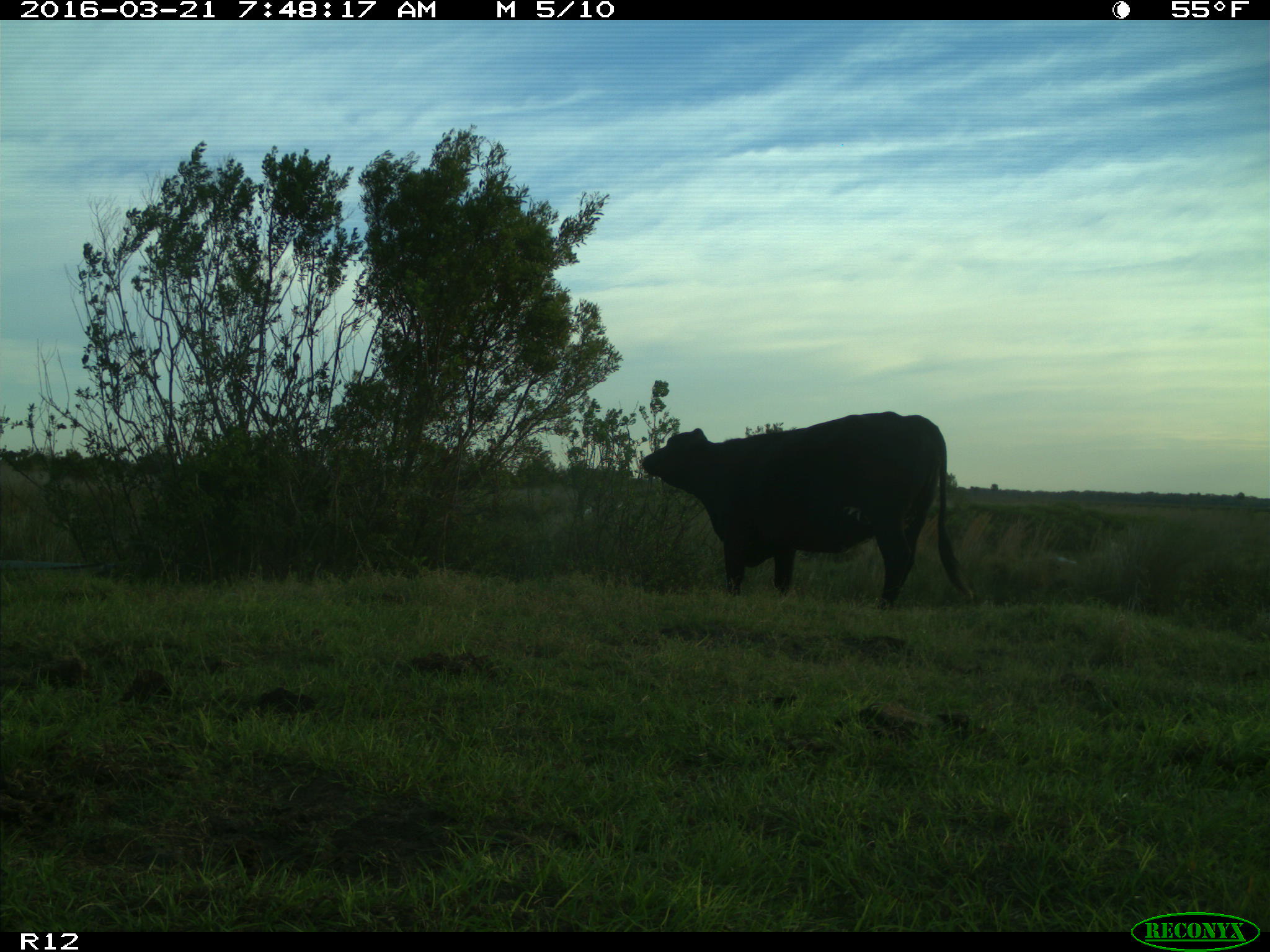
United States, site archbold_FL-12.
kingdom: Animalia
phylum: Chordata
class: Mammalia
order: Artiodactyla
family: Bovidae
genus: Bos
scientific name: Bos taurus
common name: domestic cow